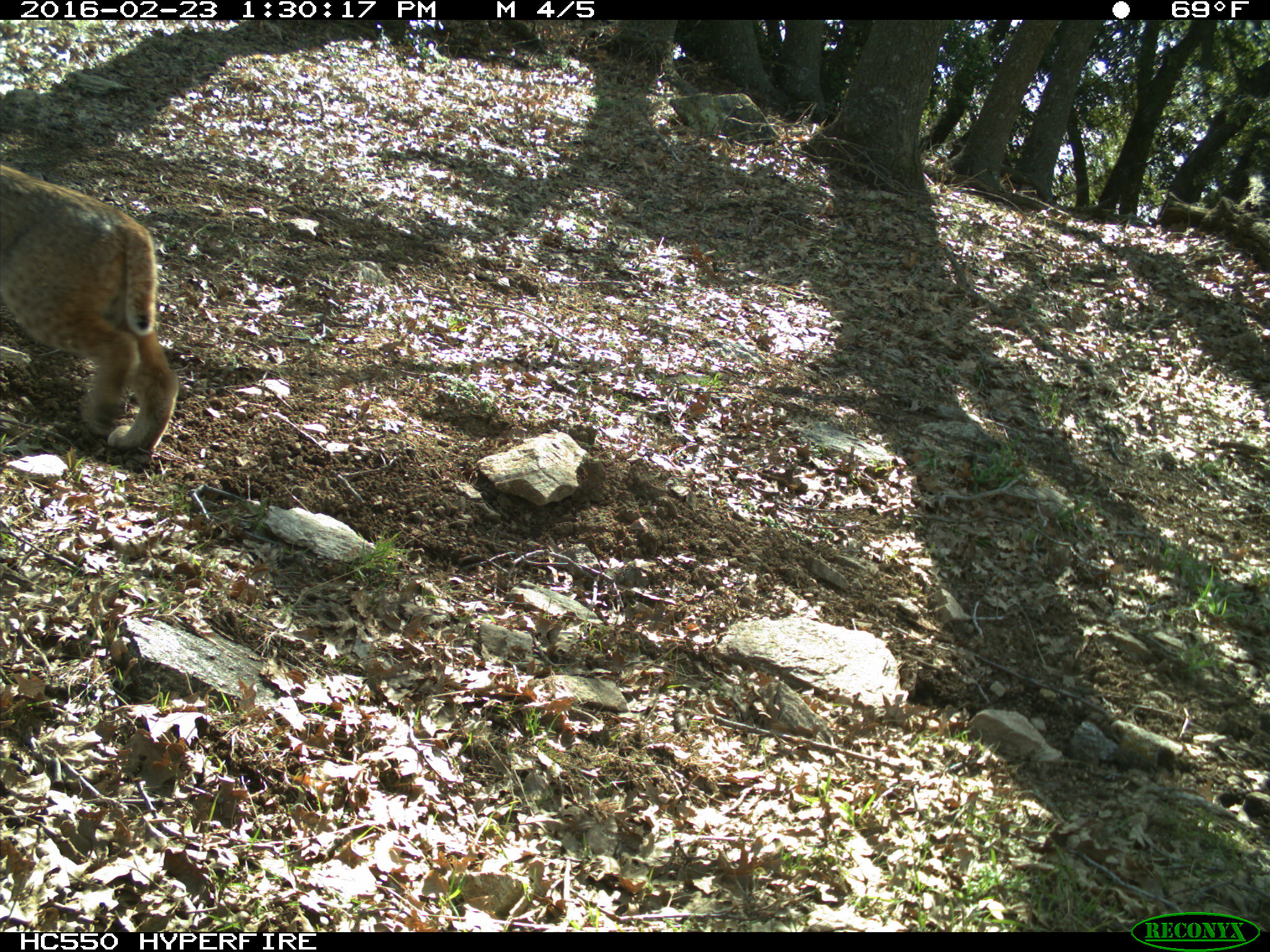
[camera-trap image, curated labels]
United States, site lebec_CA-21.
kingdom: Animalia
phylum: Chordata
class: Mammalia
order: Carnivora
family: Felidae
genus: Lynx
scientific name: Lynx rufus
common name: bobcat